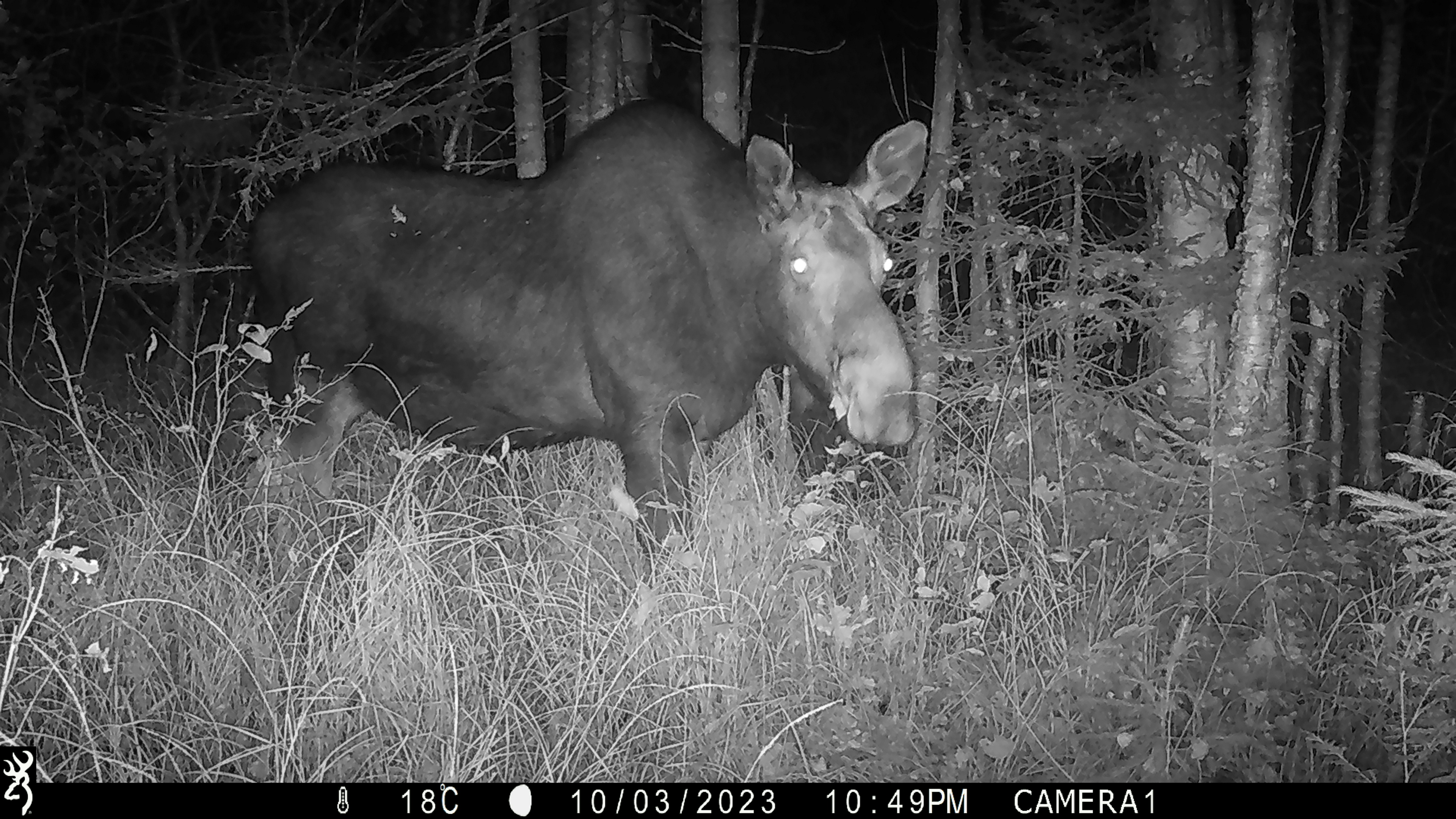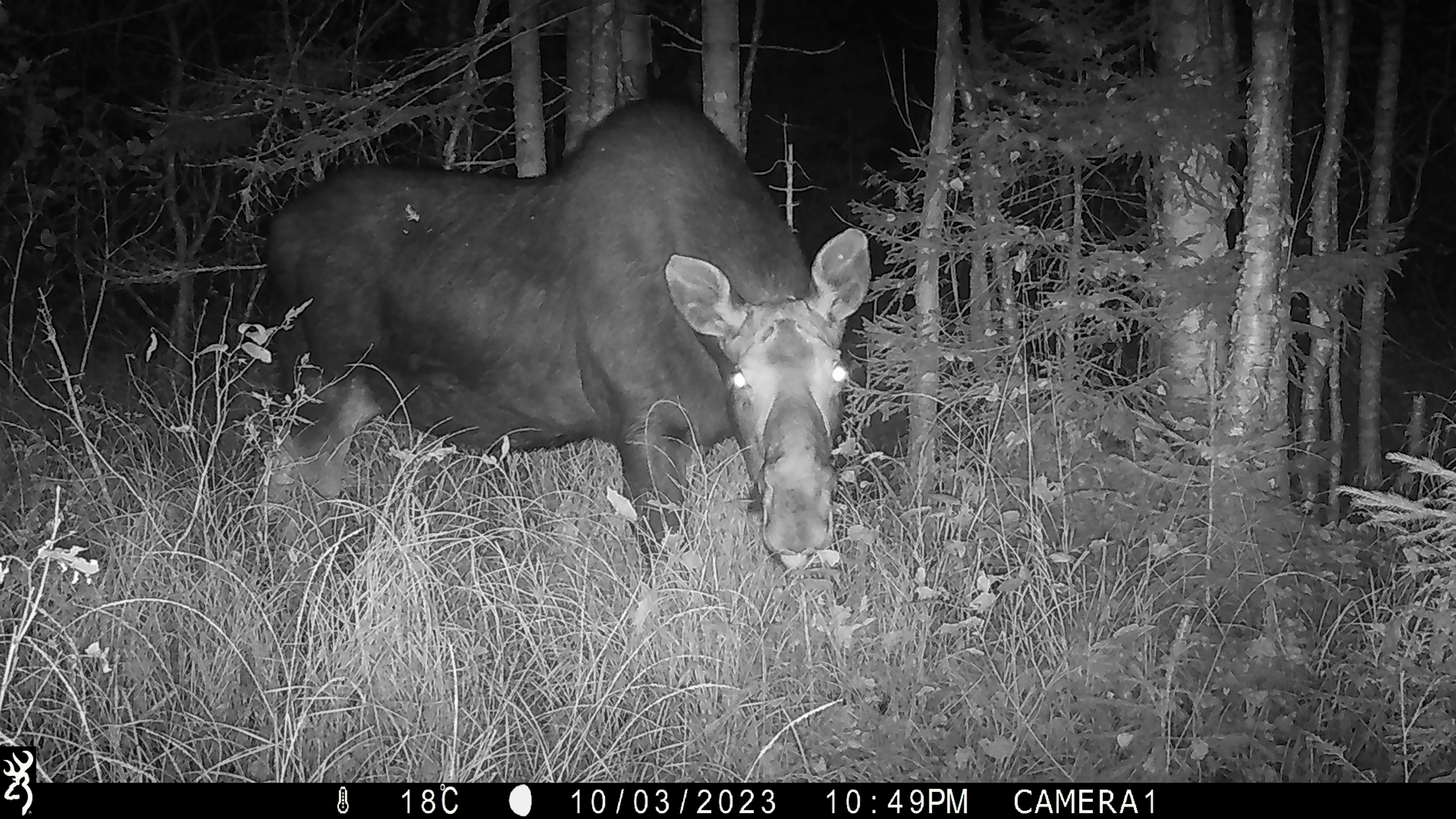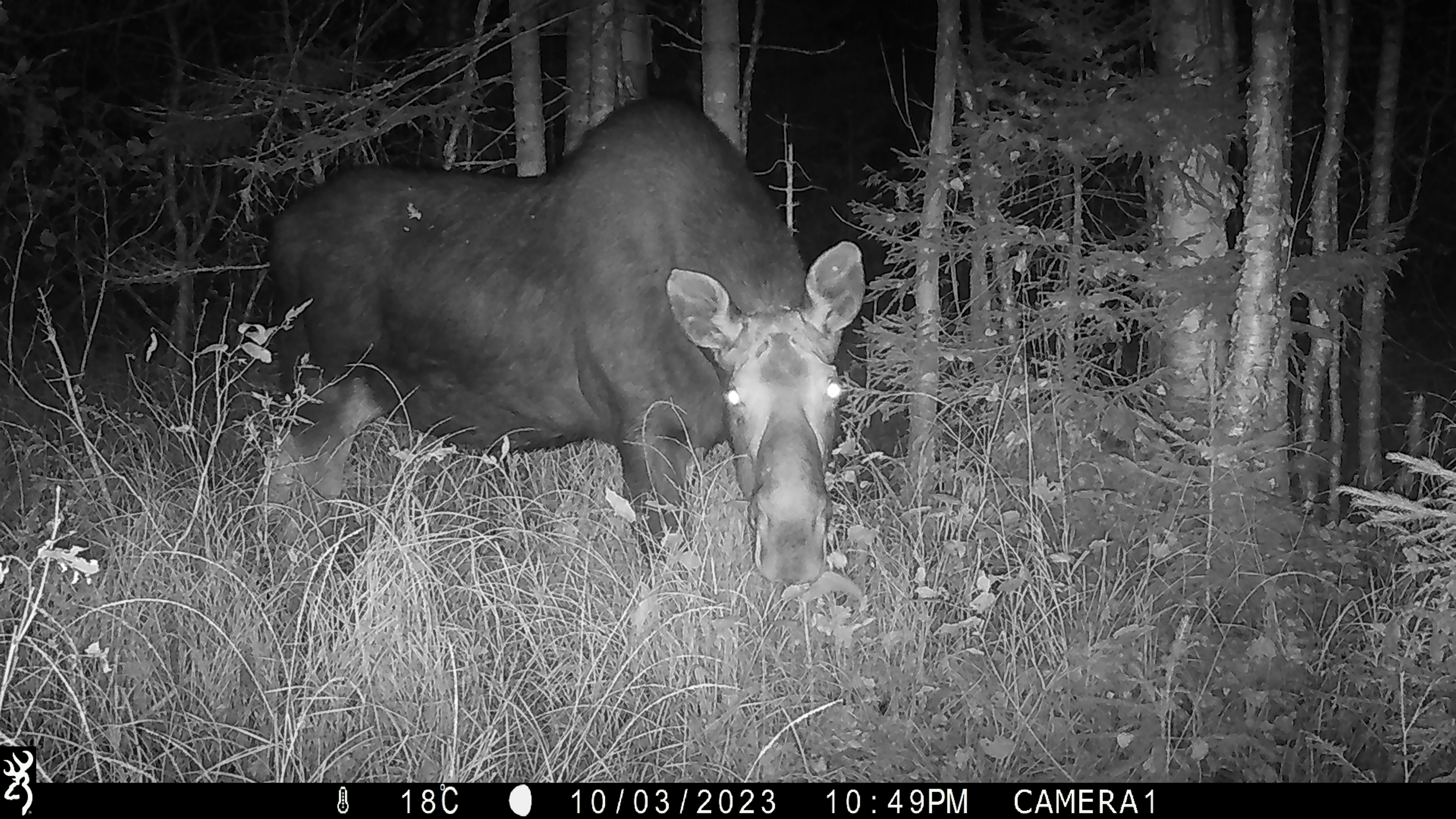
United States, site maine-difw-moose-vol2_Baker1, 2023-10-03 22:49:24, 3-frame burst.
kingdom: Animalia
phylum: Chordata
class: Mammalia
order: Artiodactyla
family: Cervidae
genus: Alces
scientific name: Alces alces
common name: moose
Moose (Alces alces).